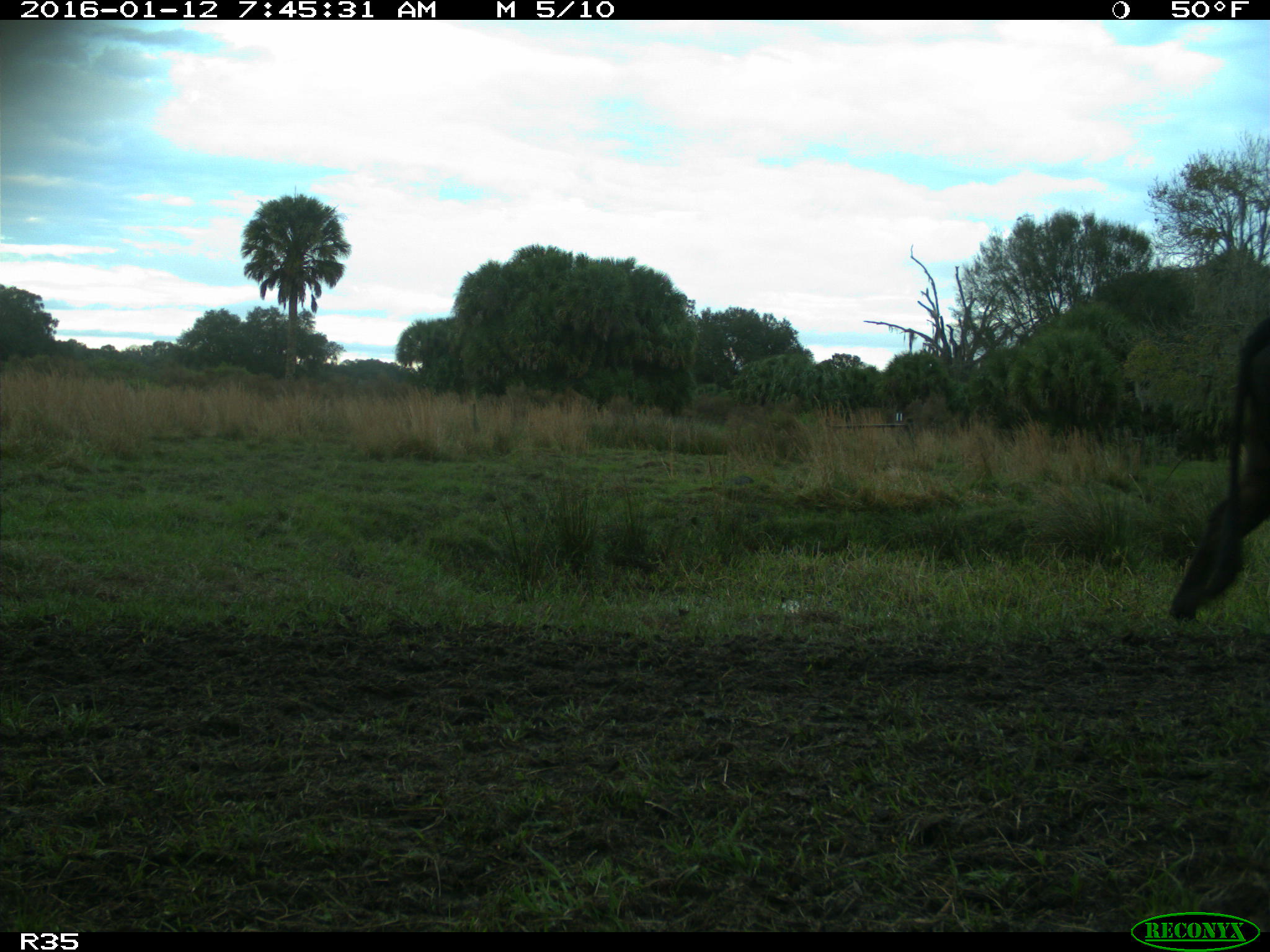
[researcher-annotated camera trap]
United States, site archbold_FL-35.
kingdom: Animalia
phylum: Chordata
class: Mammalia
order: Artiodactyla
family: Bovidae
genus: Bos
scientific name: Bos taurus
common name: domestic cow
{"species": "Bos taurus (domestic cow)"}